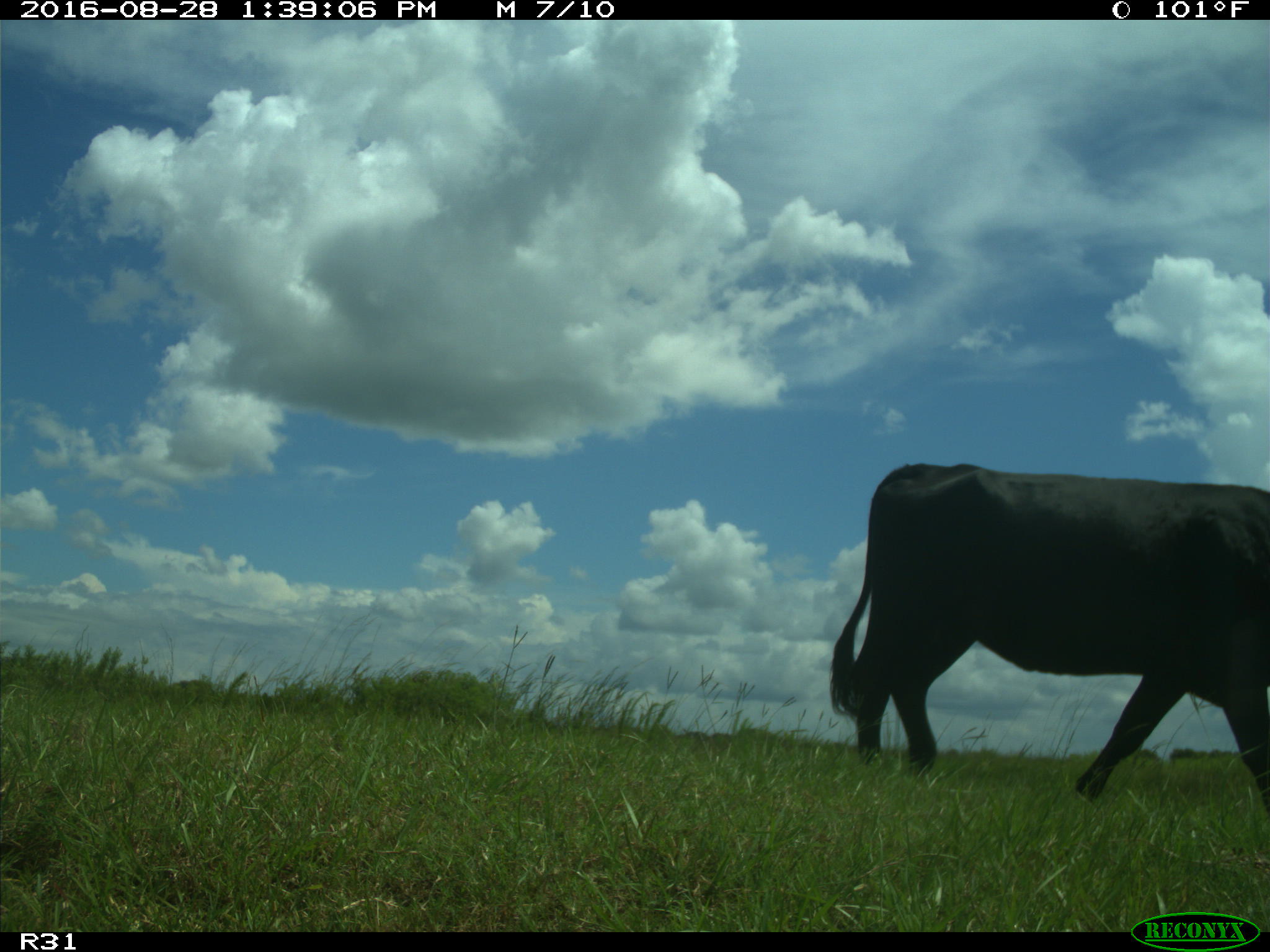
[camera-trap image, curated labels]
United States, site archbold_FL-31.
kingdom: Animalia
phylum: Chordata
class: Mammalia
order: Artiodactyla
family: Bovidae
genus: Bos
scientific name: Bos taurus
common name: domestic cow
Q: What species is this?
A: Bos taurus (domestic cow).